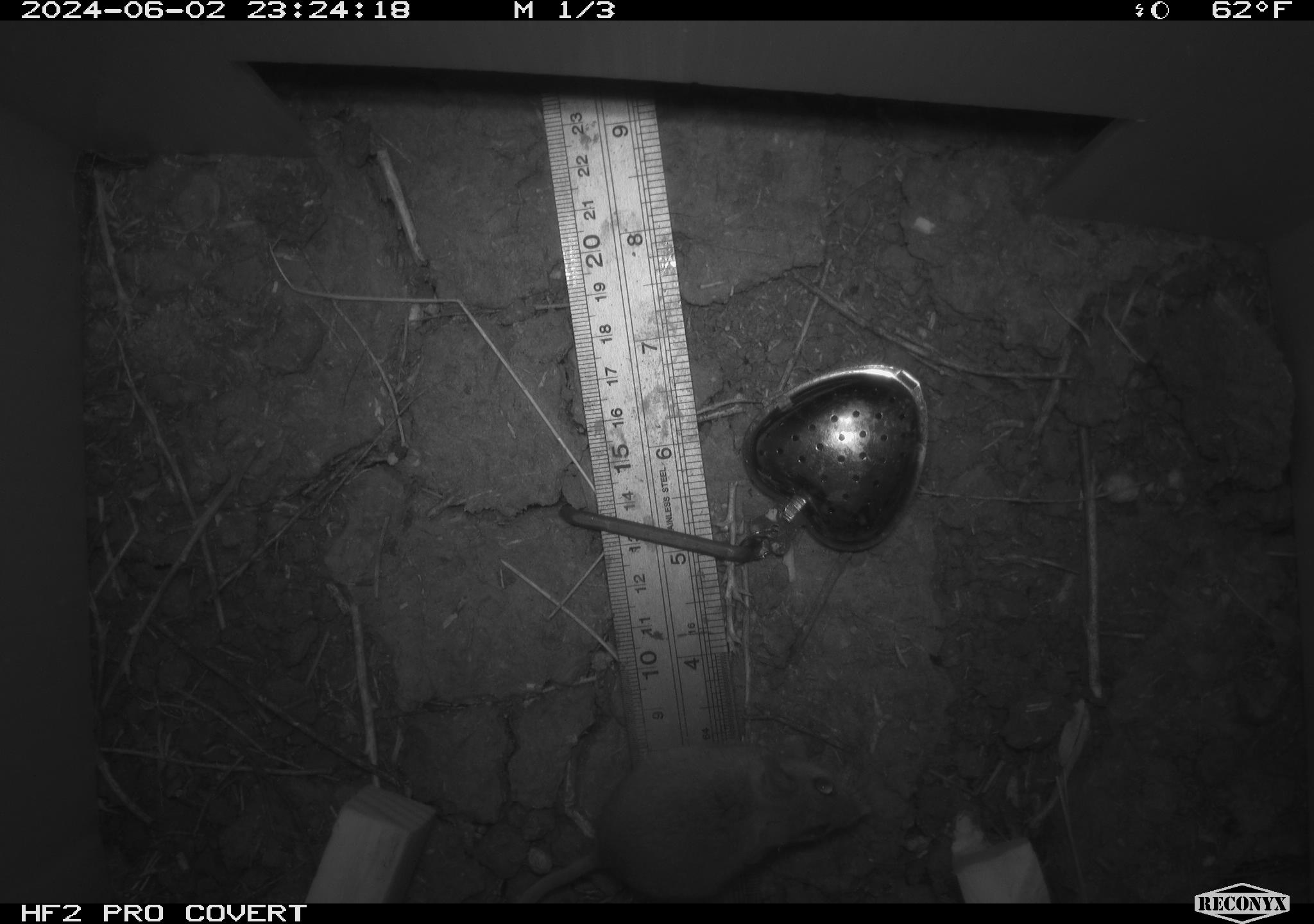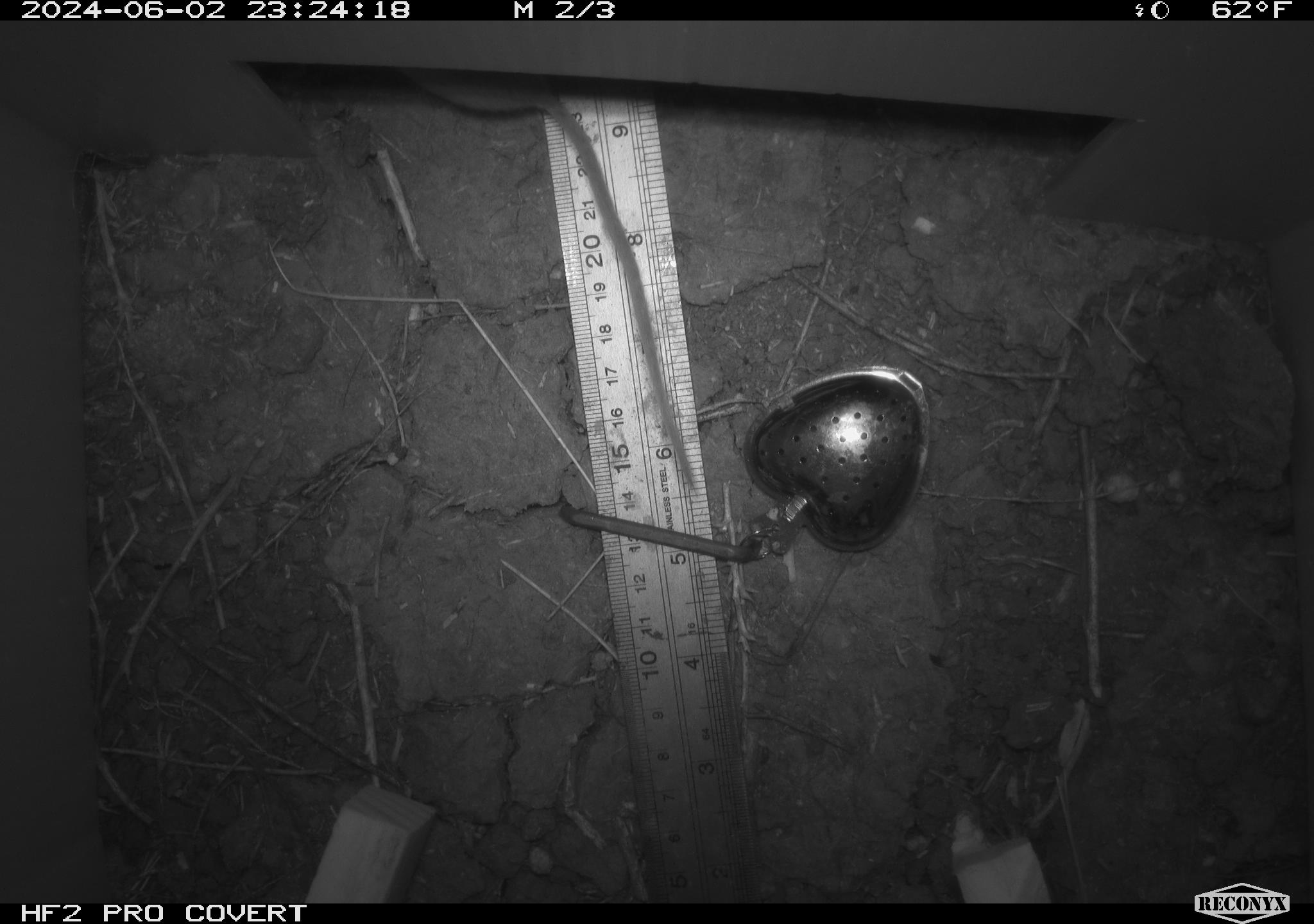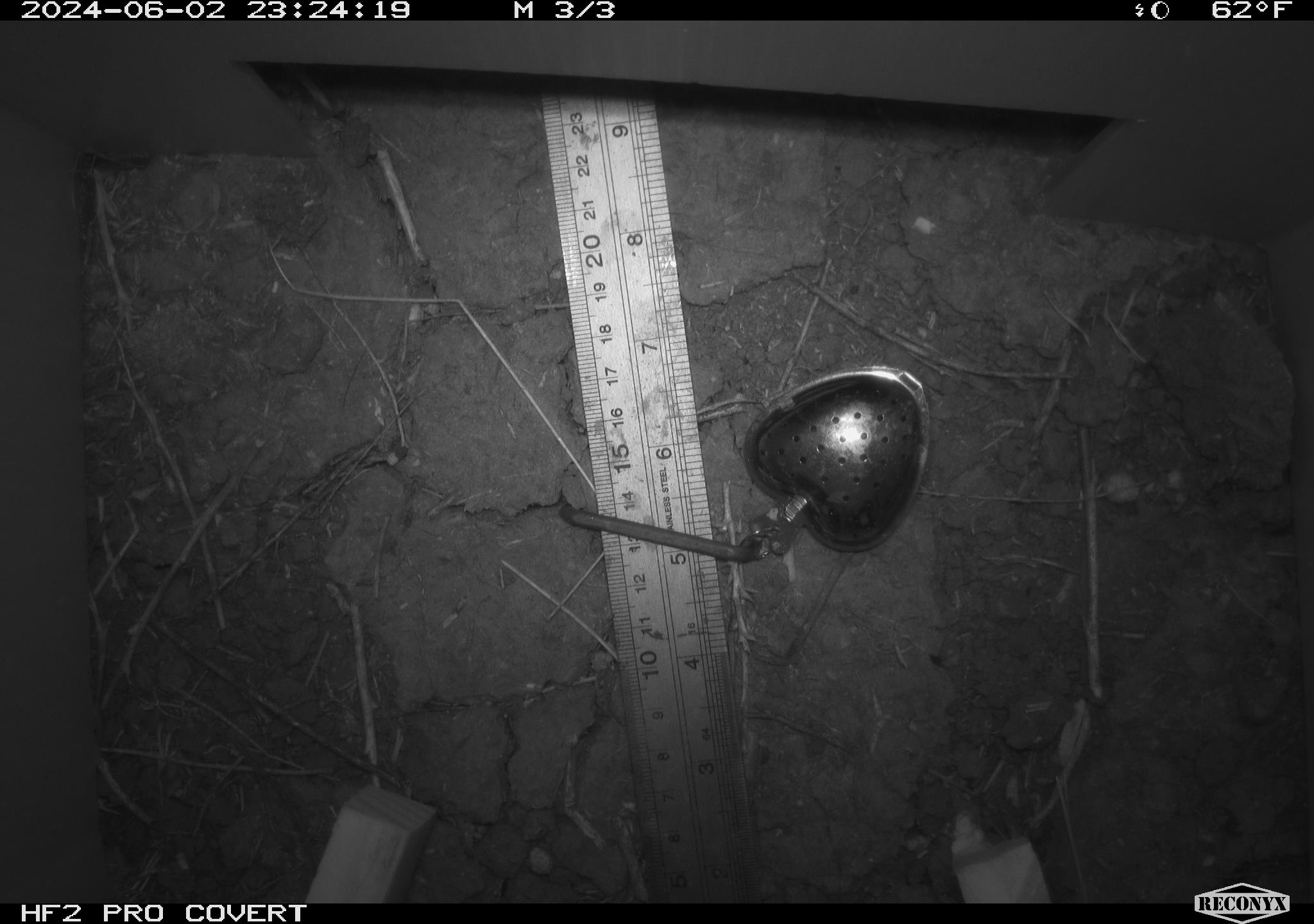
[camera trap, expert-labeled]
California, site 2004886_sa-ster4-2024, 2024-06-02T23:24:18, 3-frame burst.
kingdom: Animalia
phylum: Chordata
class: Mammalia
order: Rodentia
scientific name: Rodentia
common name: mouse species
Mouse species (Rodentia).